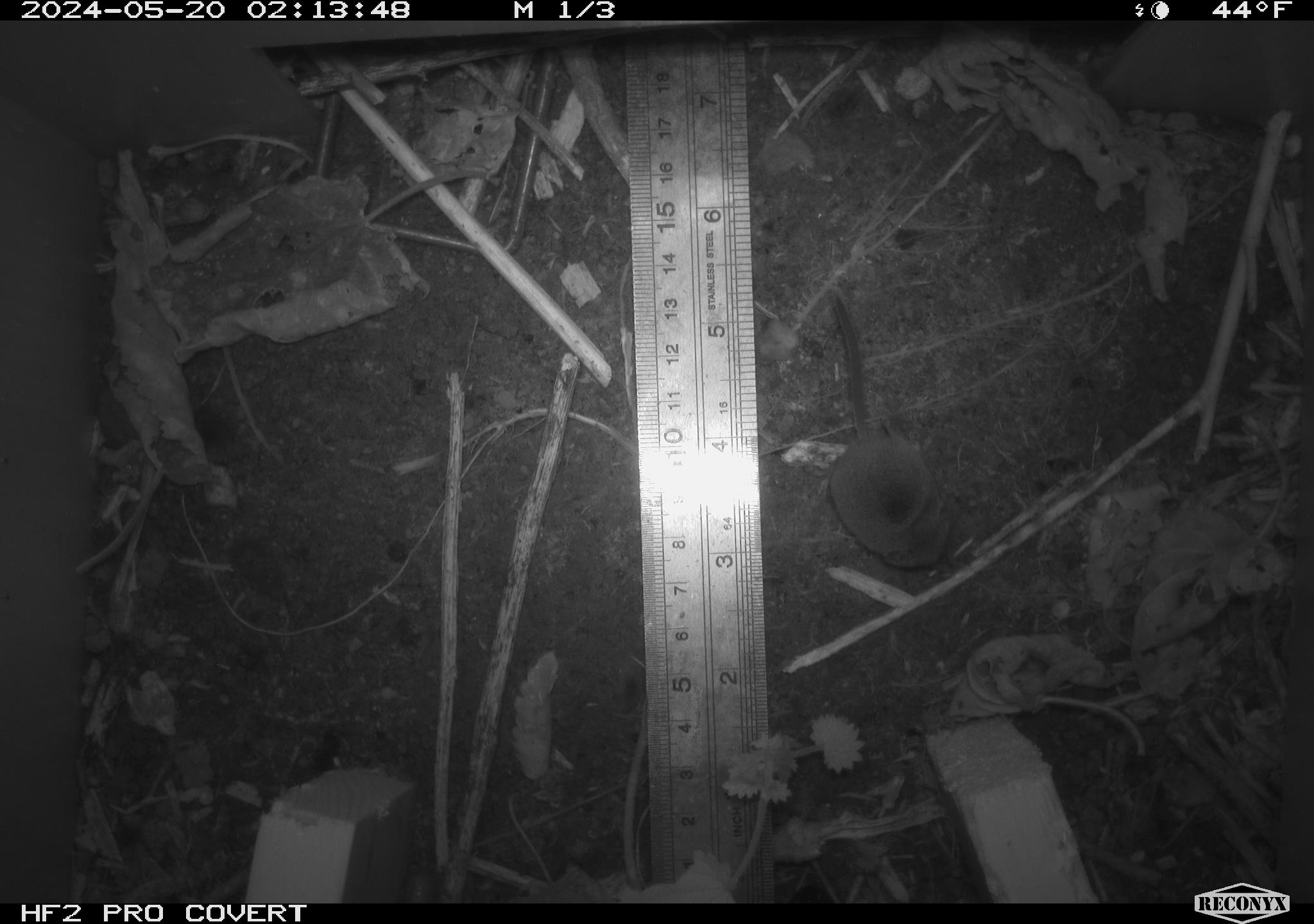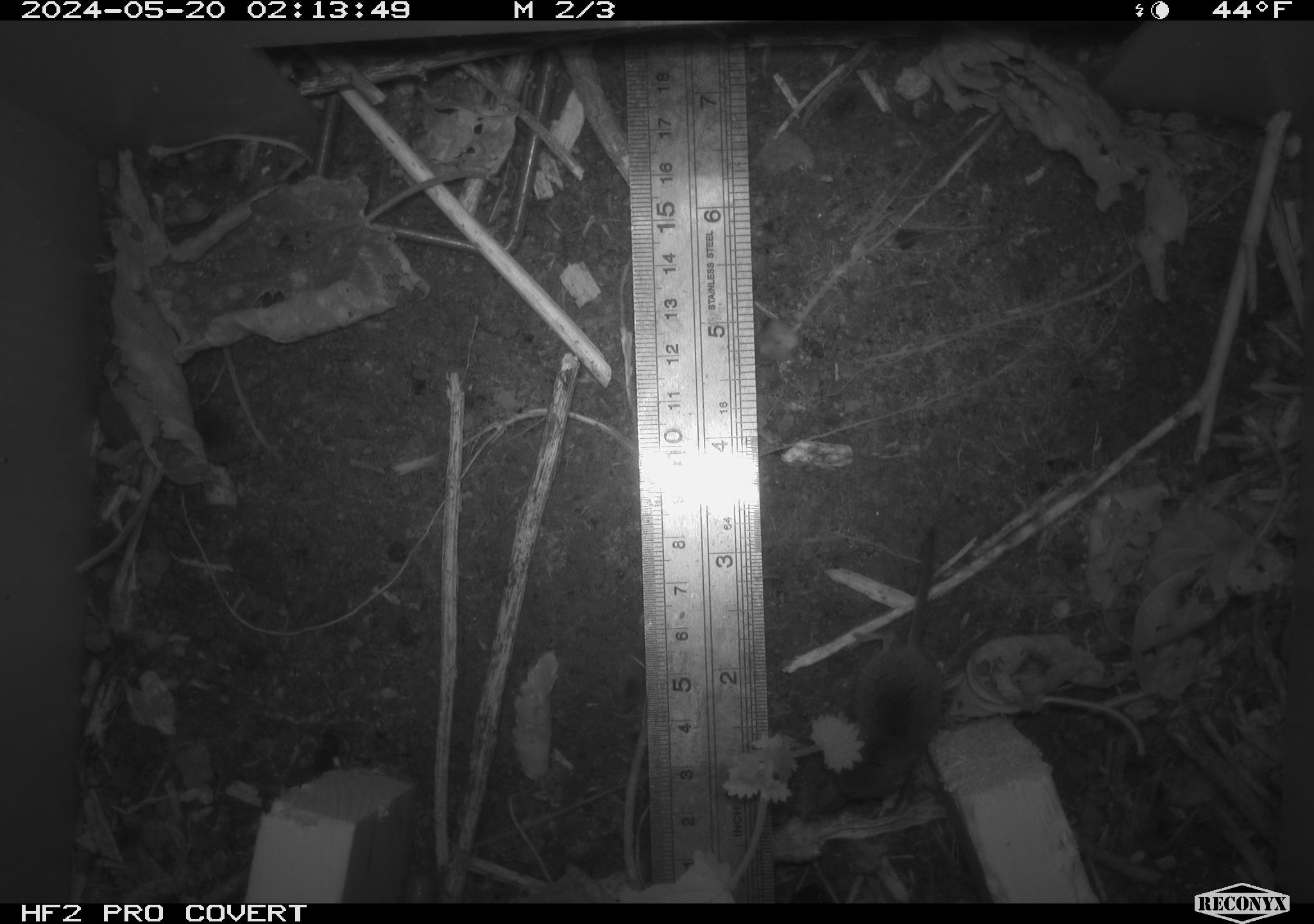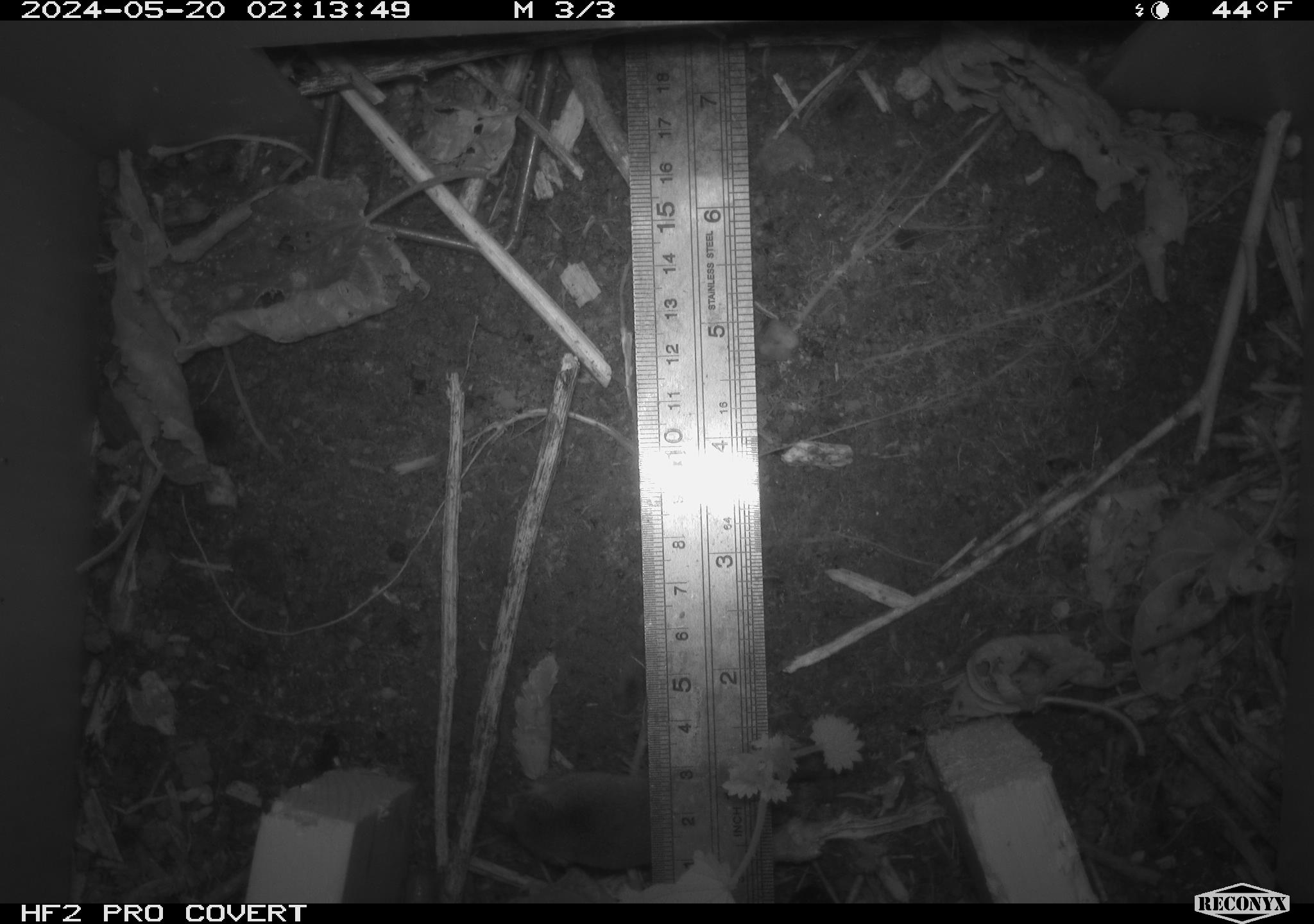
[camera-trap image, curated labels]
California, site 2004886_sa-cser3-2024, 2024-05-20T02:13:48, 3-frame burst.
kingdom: Animalia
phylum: Chordata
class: Mammalia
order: Eulipotyphla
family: Soricidae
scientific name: Soricidae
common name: shrews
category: soricidae family